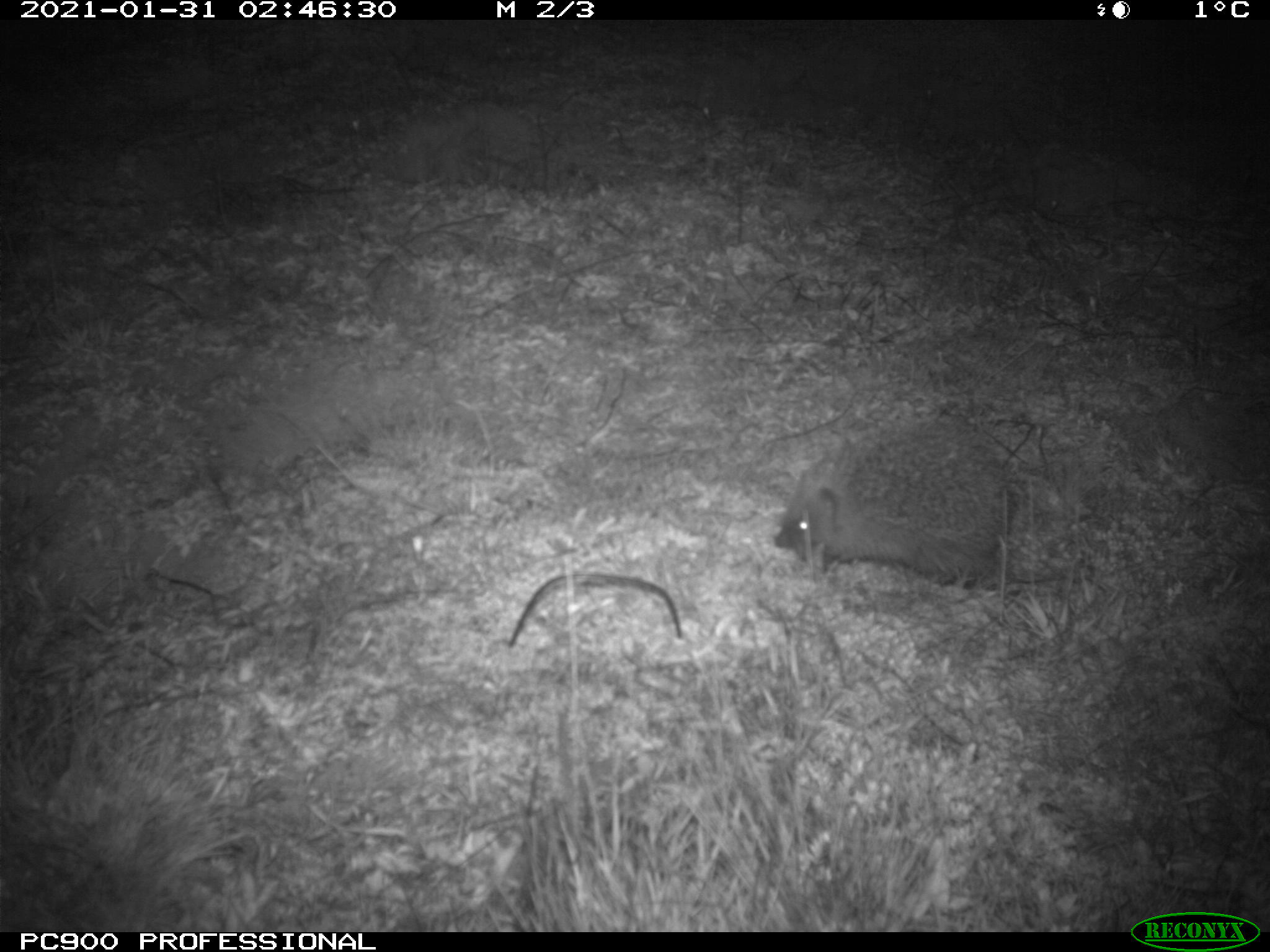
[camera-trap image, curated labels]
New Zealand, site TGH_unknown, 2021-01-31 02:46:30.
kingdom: Animalia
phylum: Chordata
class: Mammalia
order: Eulipotyphla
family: Erinaceidae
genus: Erinaceus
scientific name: Erinaceus europaeus europaeus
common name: european hedgehog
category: hedgehog